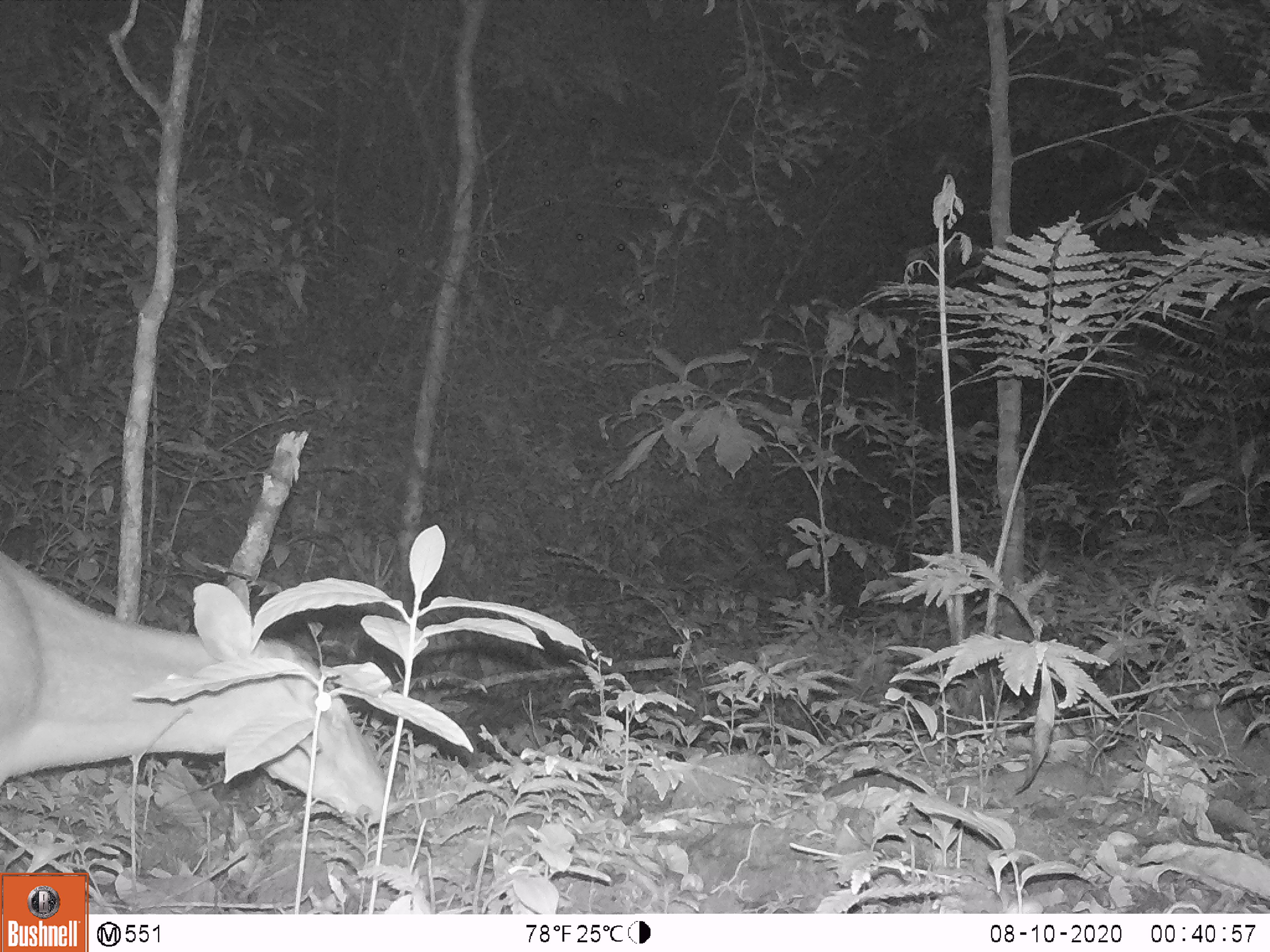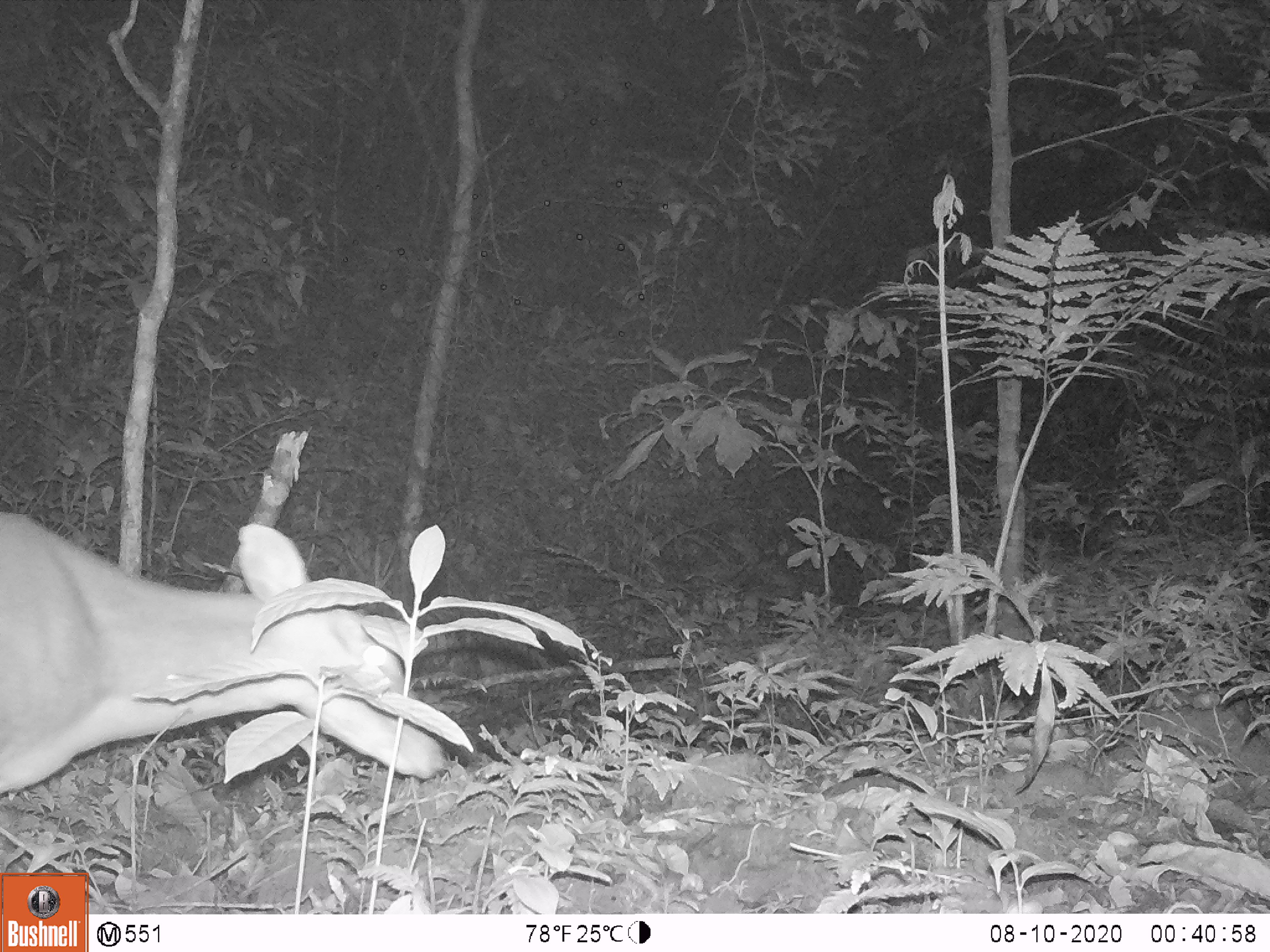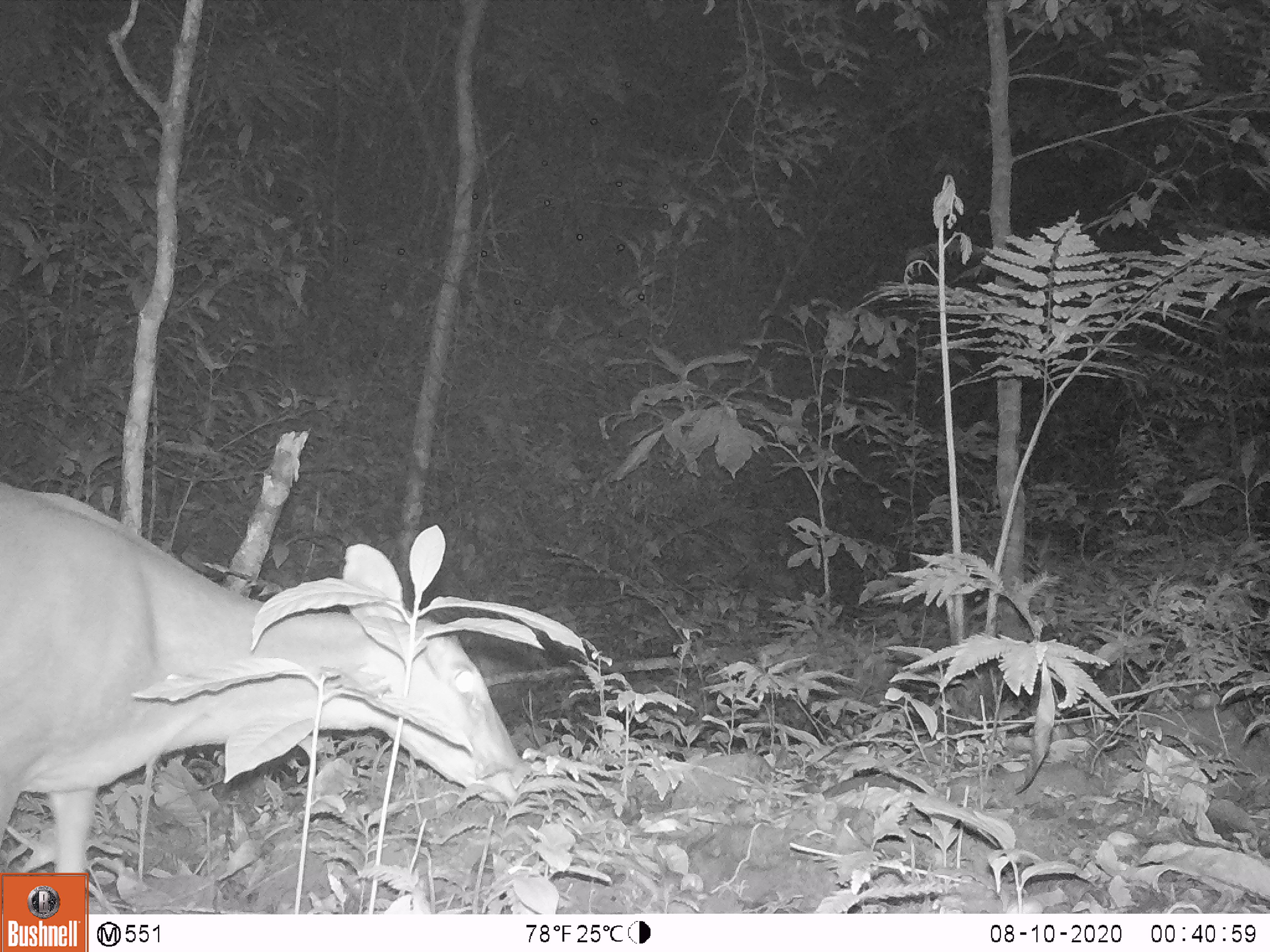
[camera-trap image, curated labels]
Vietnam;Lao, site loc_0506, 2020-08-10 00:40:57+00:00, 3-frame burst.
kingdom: Animalia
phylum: Chordata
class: Mammalia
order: Artiodactyla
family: Cervidae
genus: Muntiacus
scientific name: Muntiacus vuquangensis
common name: large-antlered muntjac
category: large antlered muntjac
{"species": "large antlered muntjac (large-antlered muntjac) (Muntiacus vuquangensis)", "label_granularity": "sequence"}